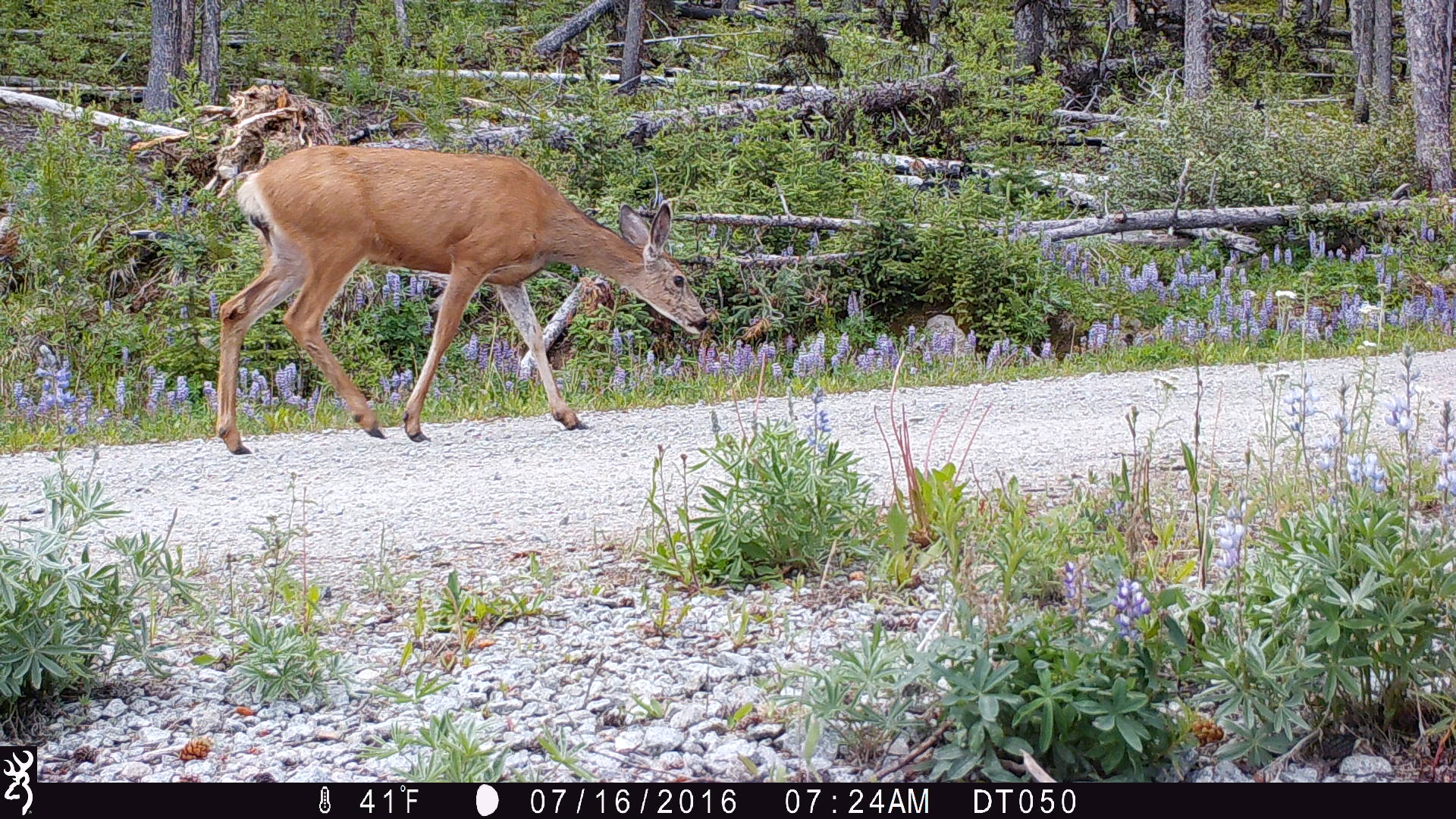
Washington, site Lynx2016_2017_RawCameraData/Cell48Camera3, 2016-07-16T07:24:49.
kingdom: Animalia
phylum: Chordata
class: Mammalia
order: Artiodactyla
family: Cervidae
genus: Odocoileus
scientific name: Odocoileus hemionus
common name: mule deer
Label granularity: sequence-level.